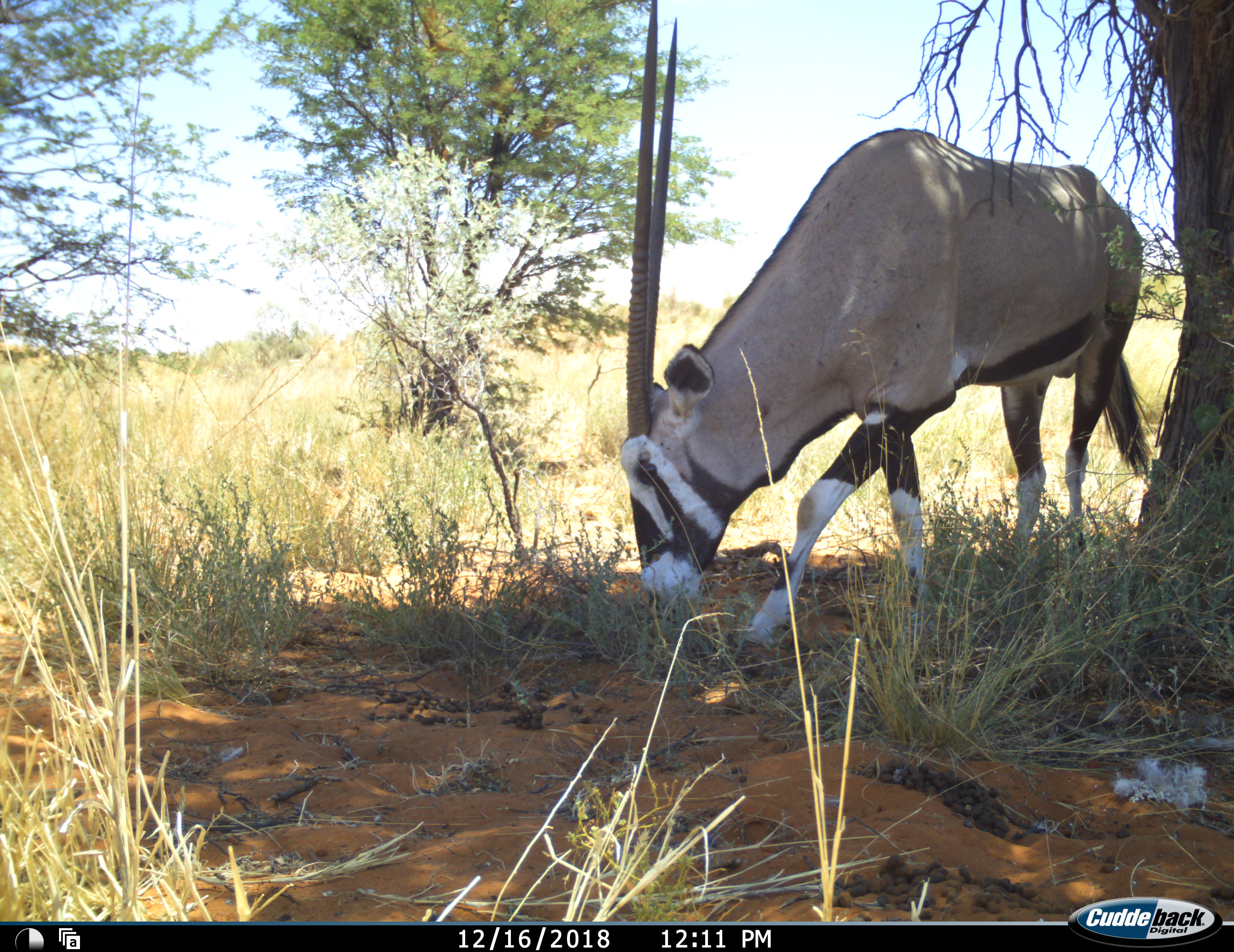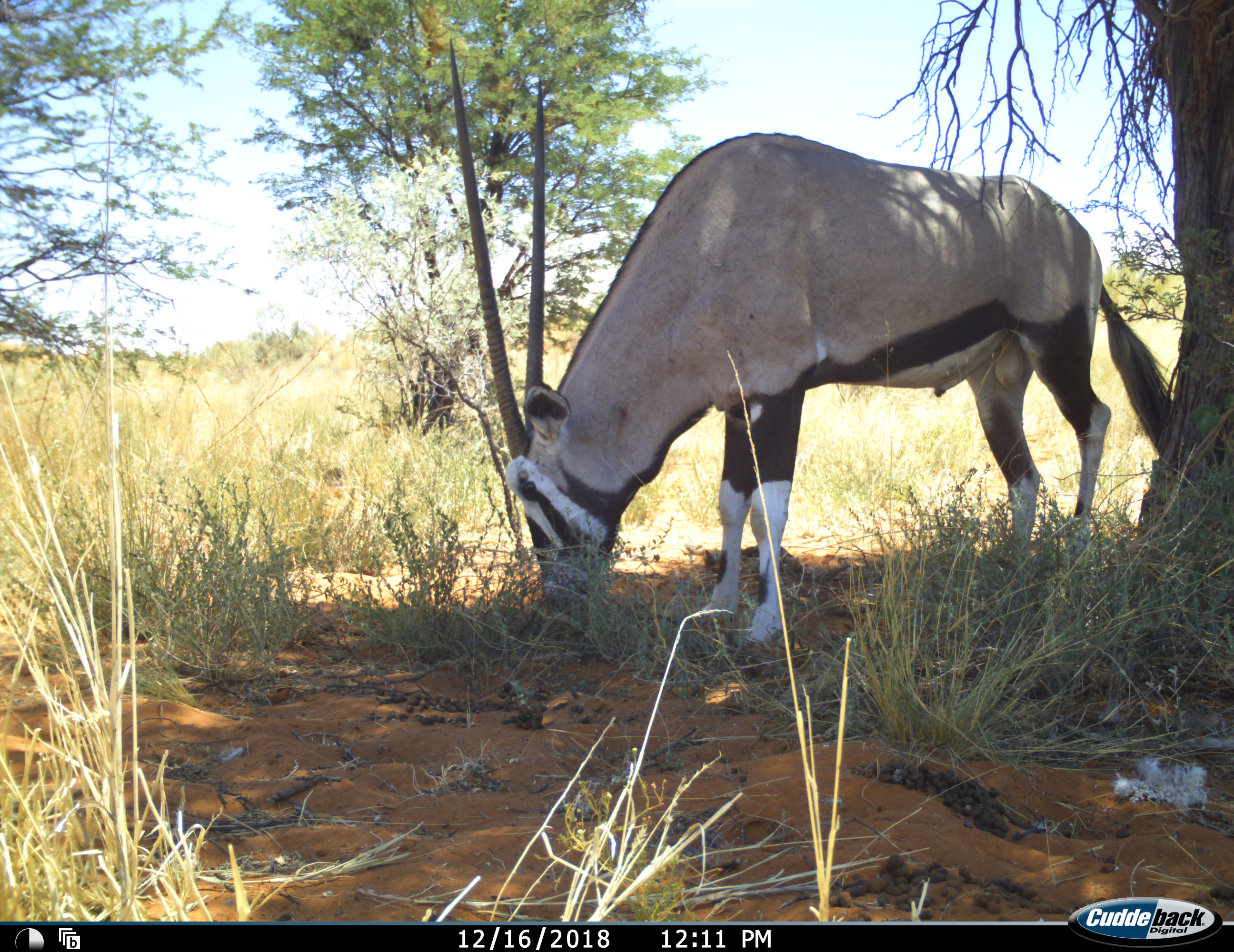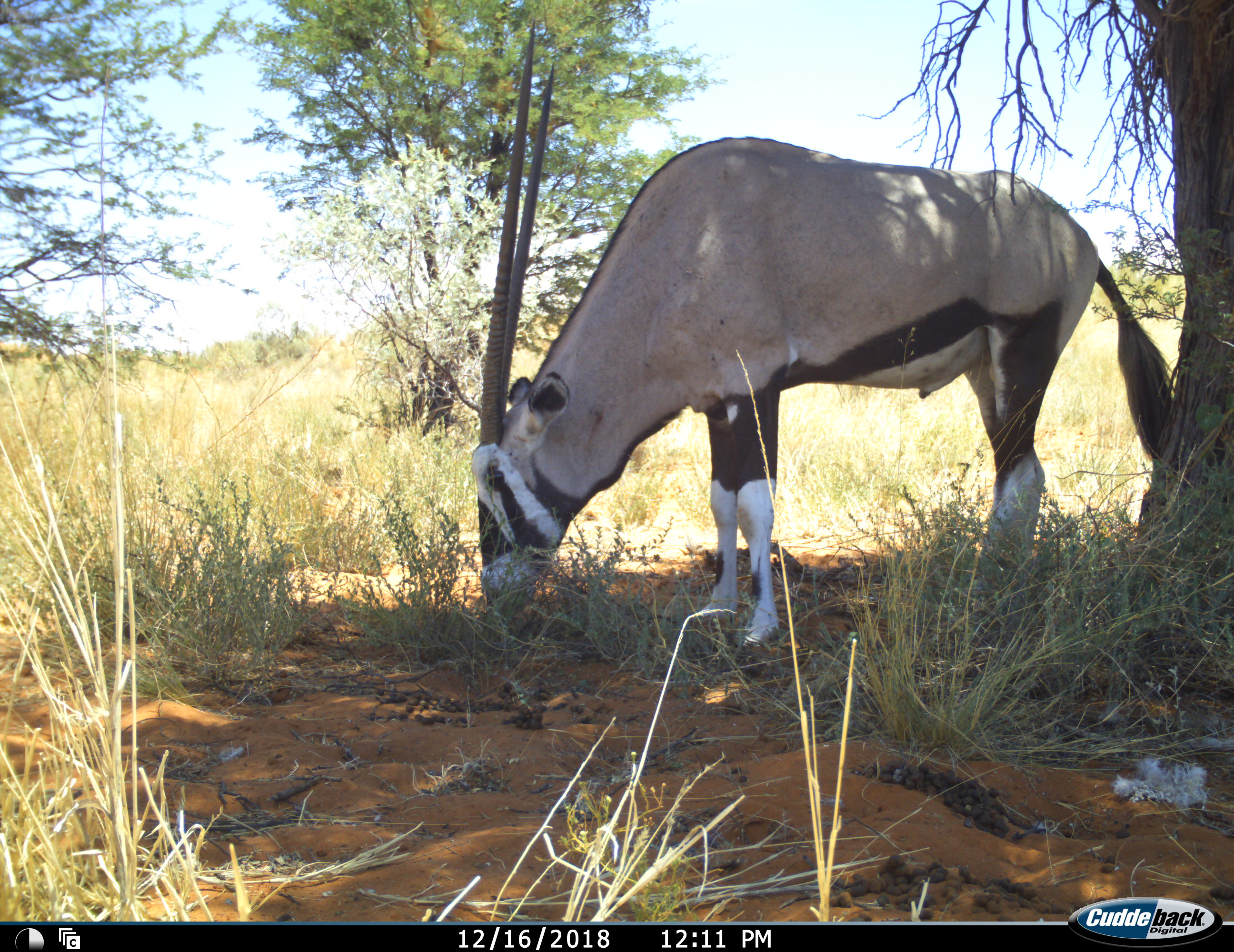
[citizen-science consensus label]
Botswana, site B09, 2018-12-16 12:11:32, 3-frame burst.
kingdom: Animalia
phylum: Chordata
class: Mammalia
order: Artiodactyla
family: Bovidae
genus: Oryx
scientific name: Oryx gazella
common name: gemsbok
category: gemsbokoryx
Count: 1.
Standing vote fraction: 0%.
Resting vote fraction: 0%.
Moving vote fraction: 10%.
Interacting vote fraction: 0%.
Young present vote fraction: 0%.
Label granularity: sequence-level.